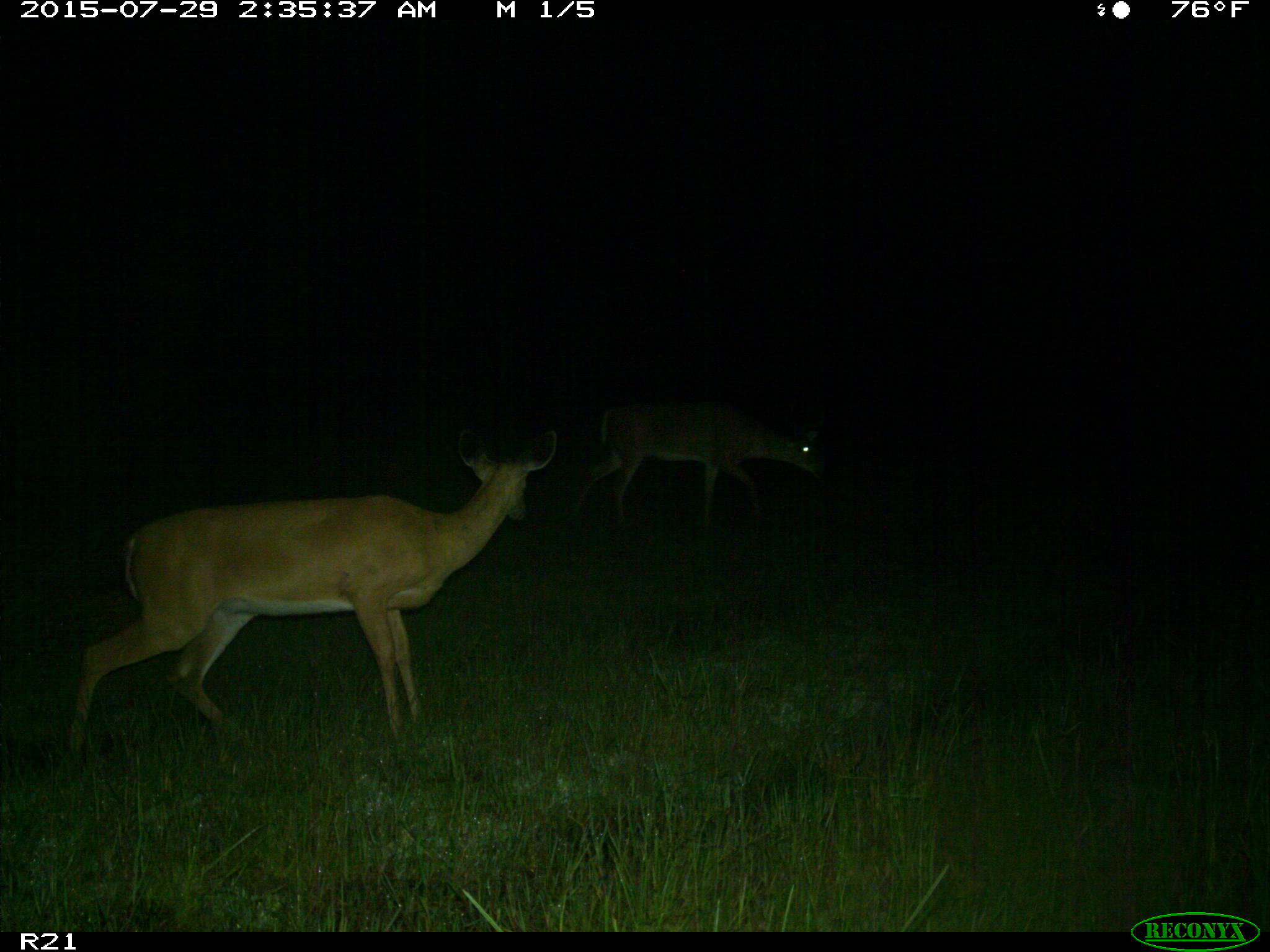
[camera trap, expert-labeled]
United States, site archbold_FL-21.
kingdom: Animalia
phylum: Chordata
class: Mammalia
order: Artiodactyla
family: Cervidae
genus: Odocoileus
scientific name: Odocoileus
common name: deer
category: unidentified deer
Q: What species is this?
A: Unidentified deer (deer) (Odocoileus).